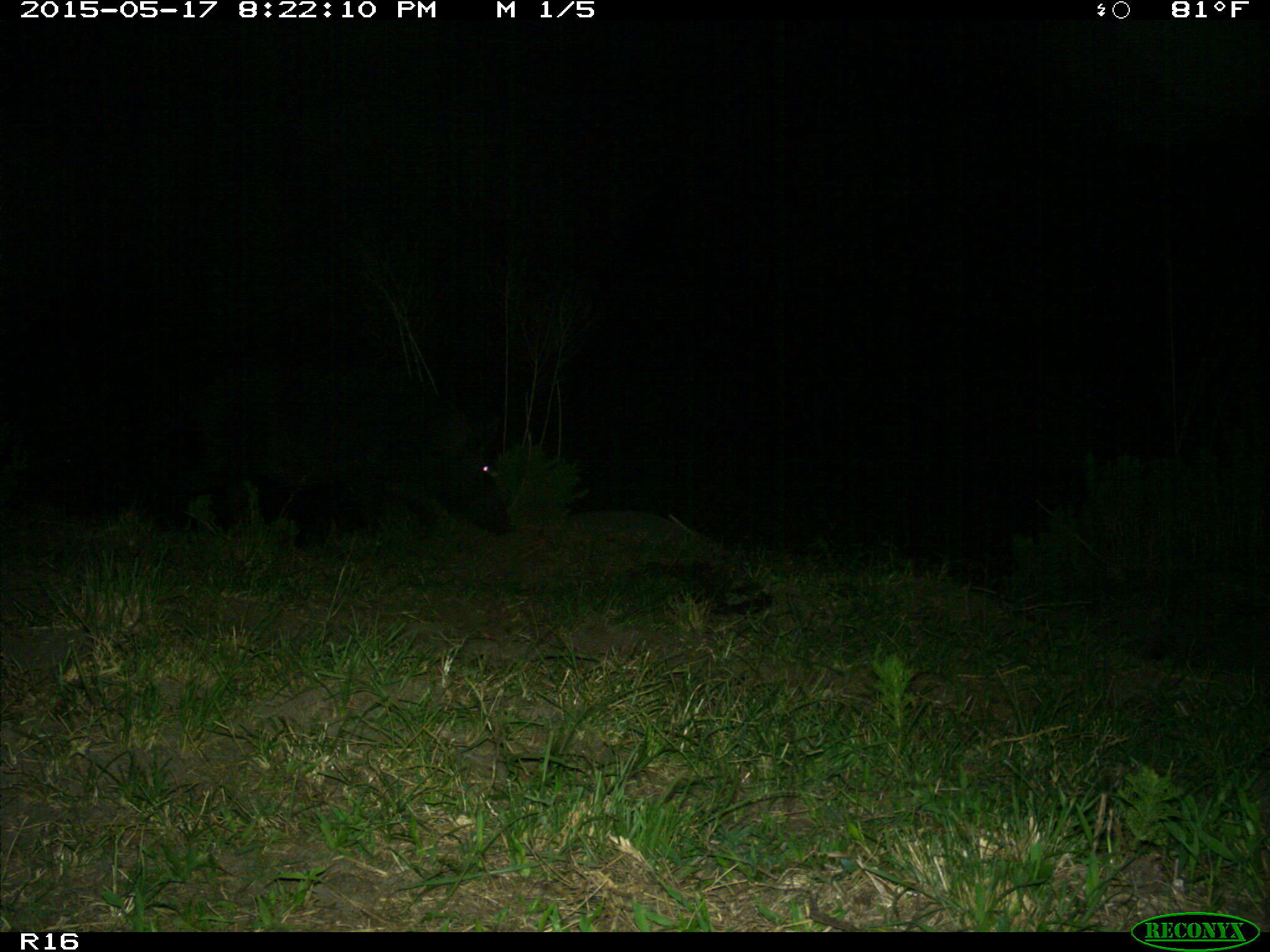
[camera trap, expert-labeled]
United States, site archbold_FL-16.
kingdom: Animalia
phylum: Chordata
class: Mammalia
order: Artiodactyla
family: Suidae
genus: Sus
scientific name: Sus scrofa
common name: wild boar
Sus scrofa (wild boar).